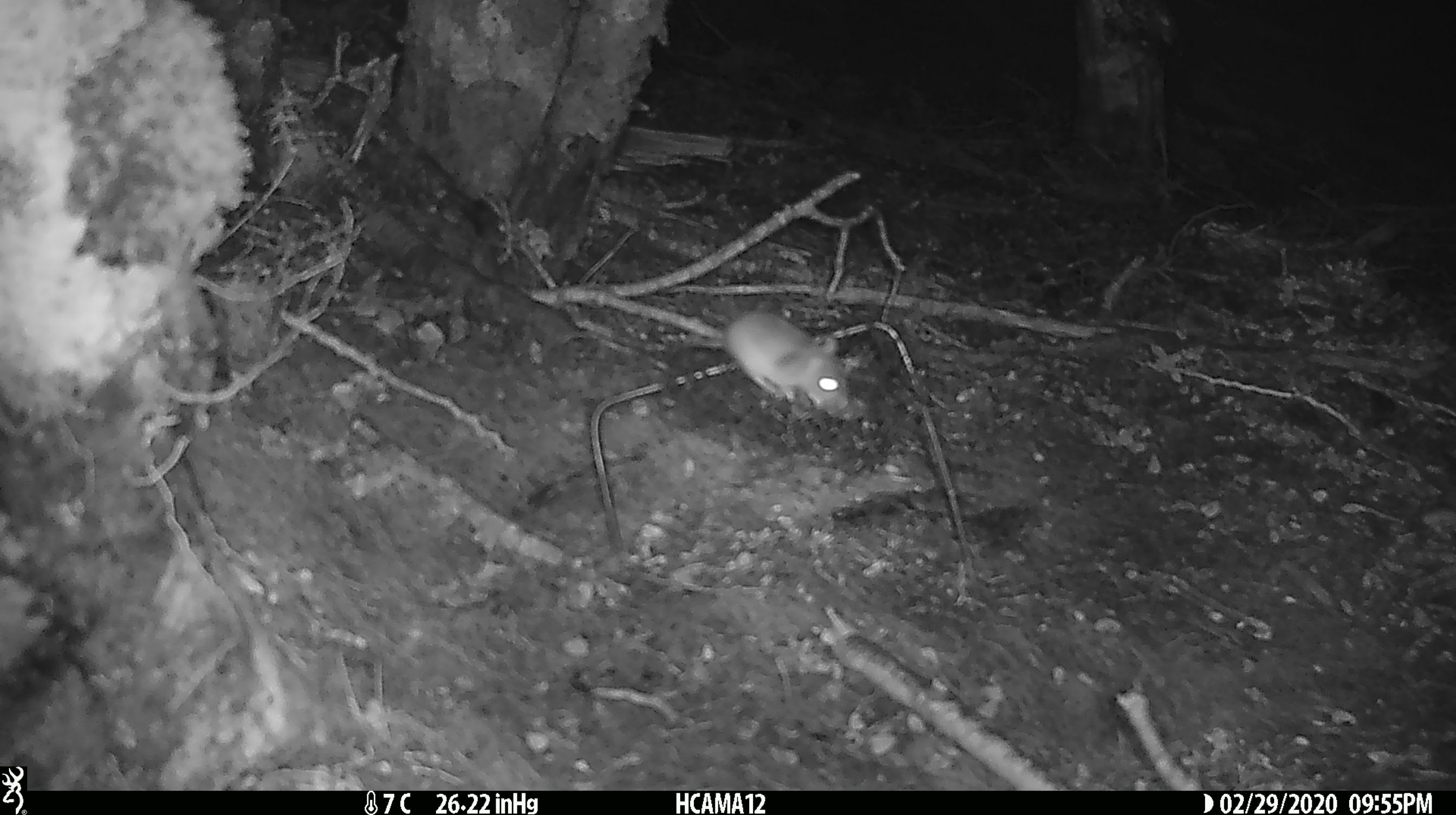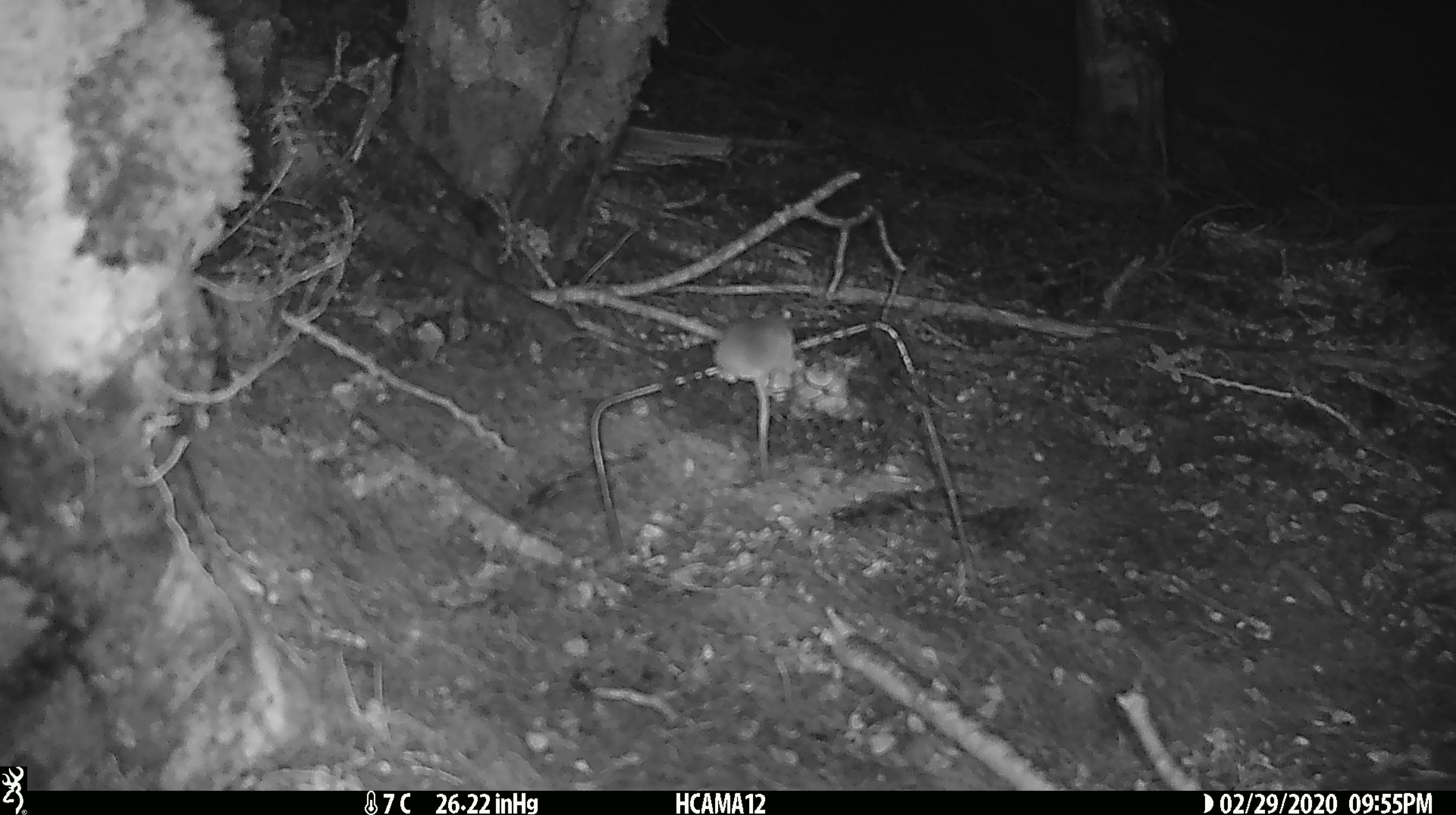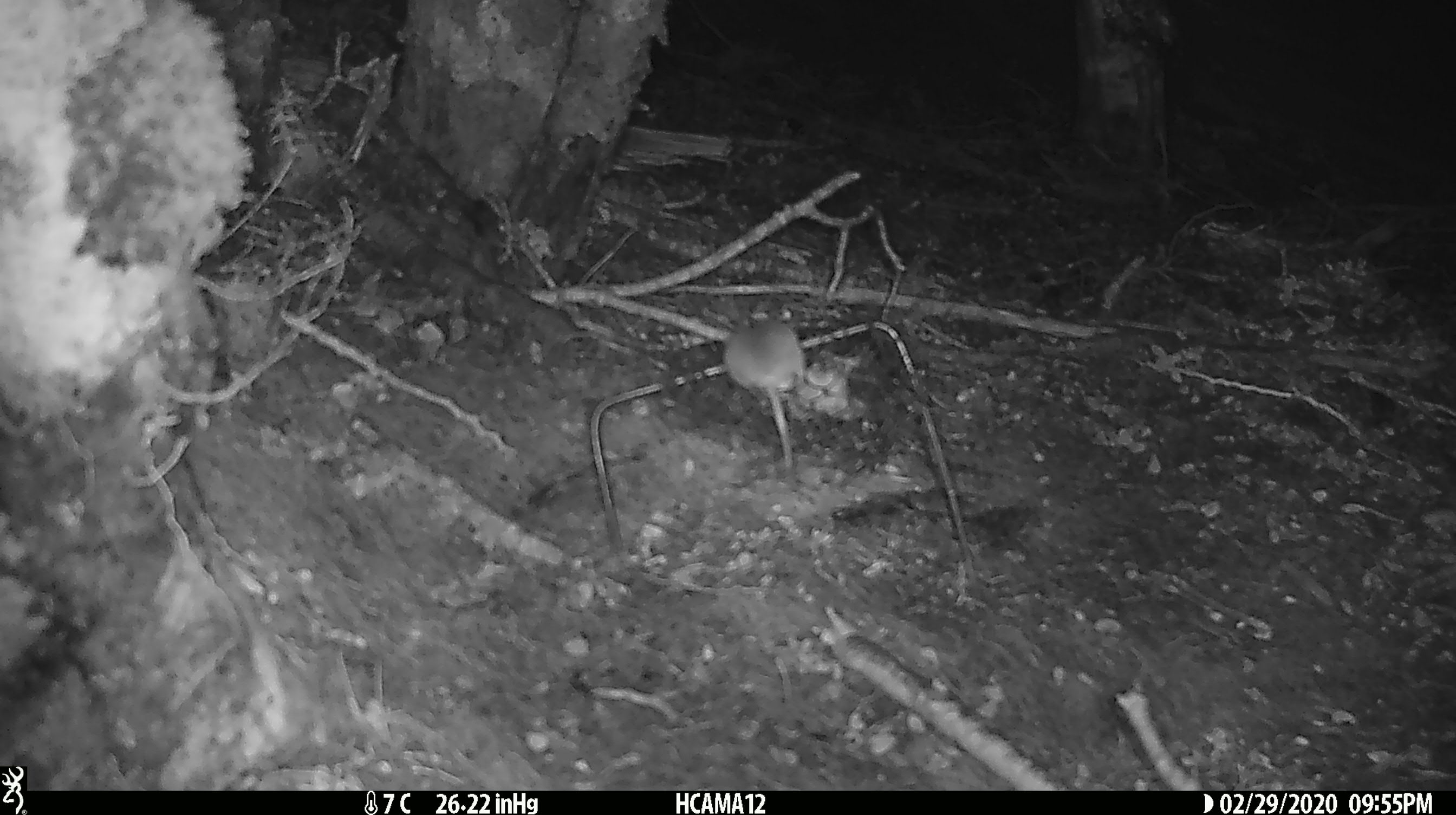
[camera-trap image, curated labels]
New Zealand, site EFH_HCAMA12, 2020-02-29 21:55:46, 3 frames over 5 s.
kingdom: Animalia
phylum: Chordata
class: Mammalia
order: Rodentia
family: Muridae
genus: Mus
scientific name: Mus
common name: mouse